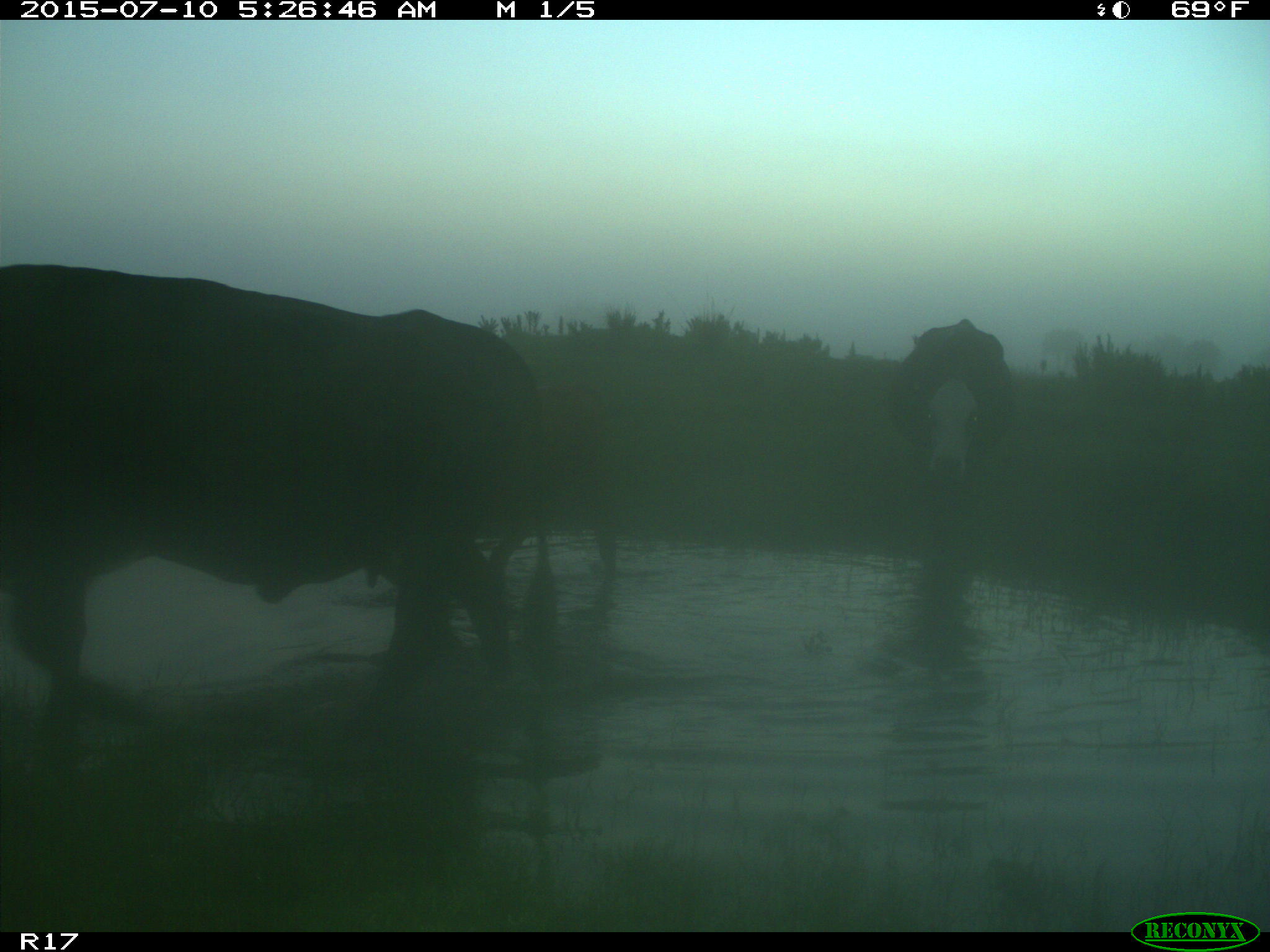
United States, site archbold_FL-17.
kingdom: Animalia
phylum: Chordata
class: Mammalia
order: Artiodactyla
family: Bovidae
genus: Bos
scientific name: Bos taurus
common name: domestic cow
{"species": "Bos taurus (domestic cow)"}